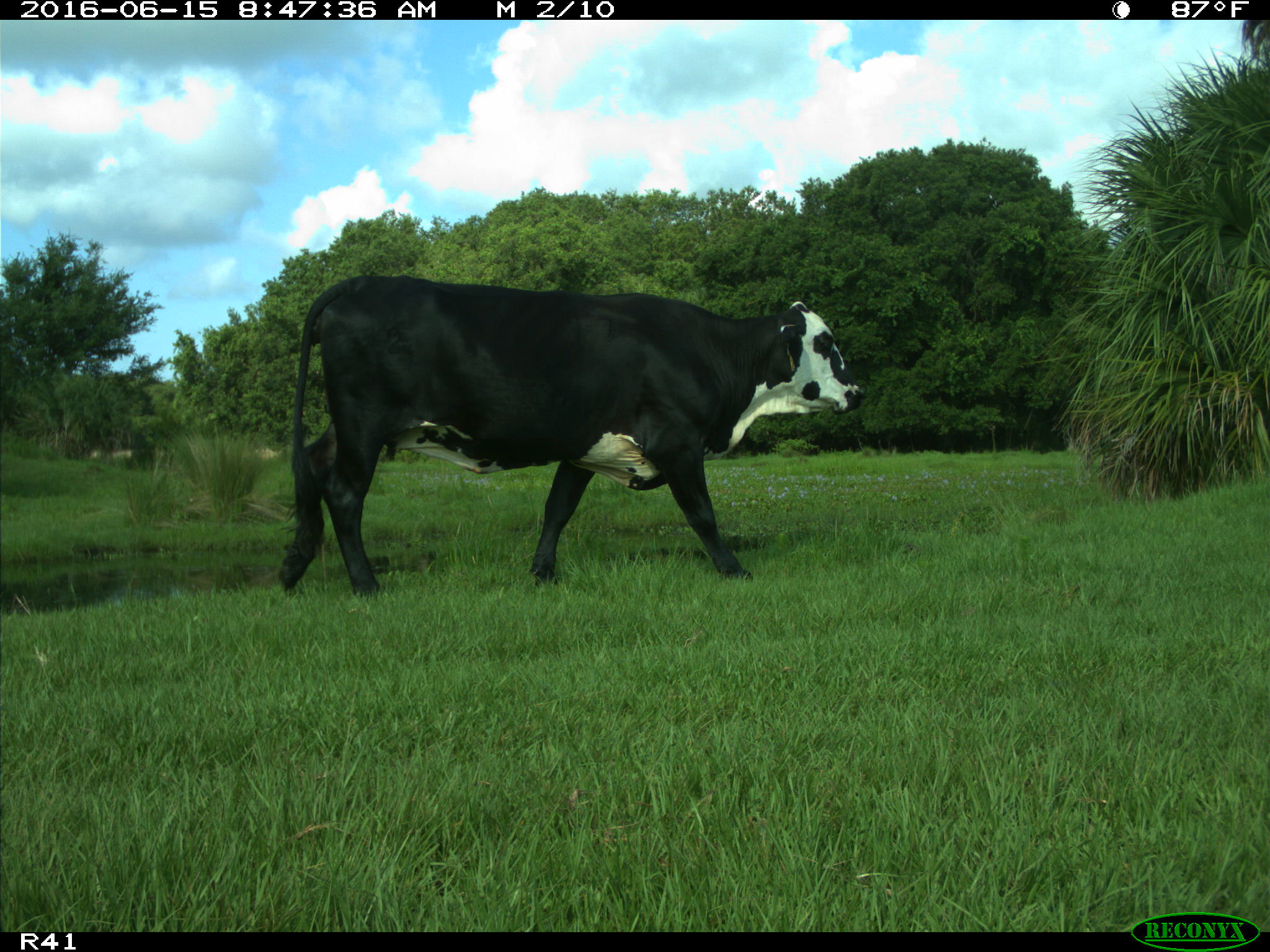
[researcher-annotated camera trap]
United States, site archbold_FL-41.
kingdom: Animalia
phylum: Chordata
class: Mammalia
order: Artiodactyla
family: Bovidae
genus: Bos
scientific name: Bos taurus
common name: domestic cow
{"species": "Bos taurus (domestic cow)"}